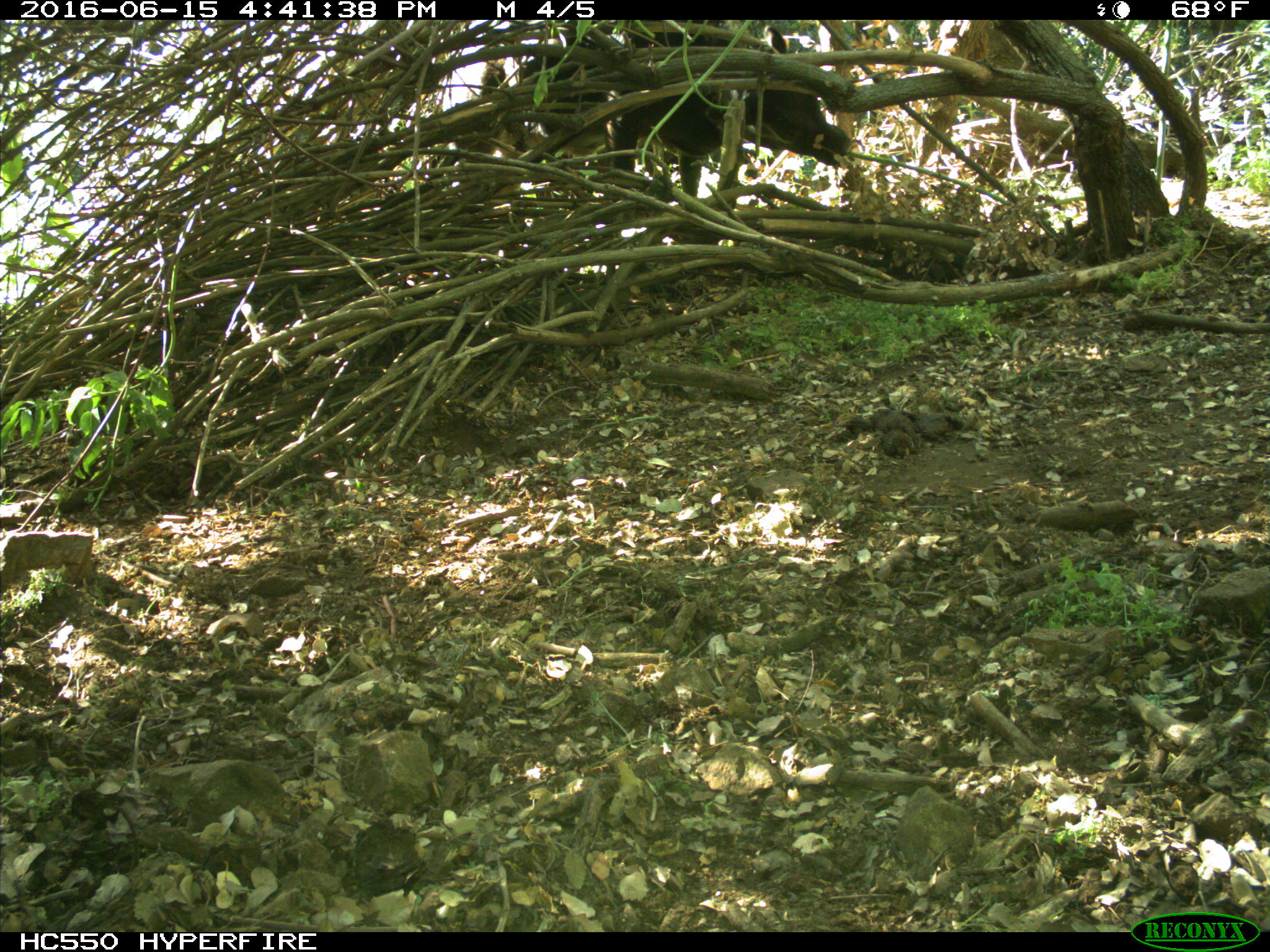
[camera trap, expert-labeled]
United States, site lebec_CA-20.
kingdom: Animalia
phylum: Chordata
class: Mammalia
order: Artiodactyla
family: Bovidae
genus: Bos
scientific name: Bos taurus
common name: domestic cow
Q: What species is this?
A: Bos taurus (domestic cow).